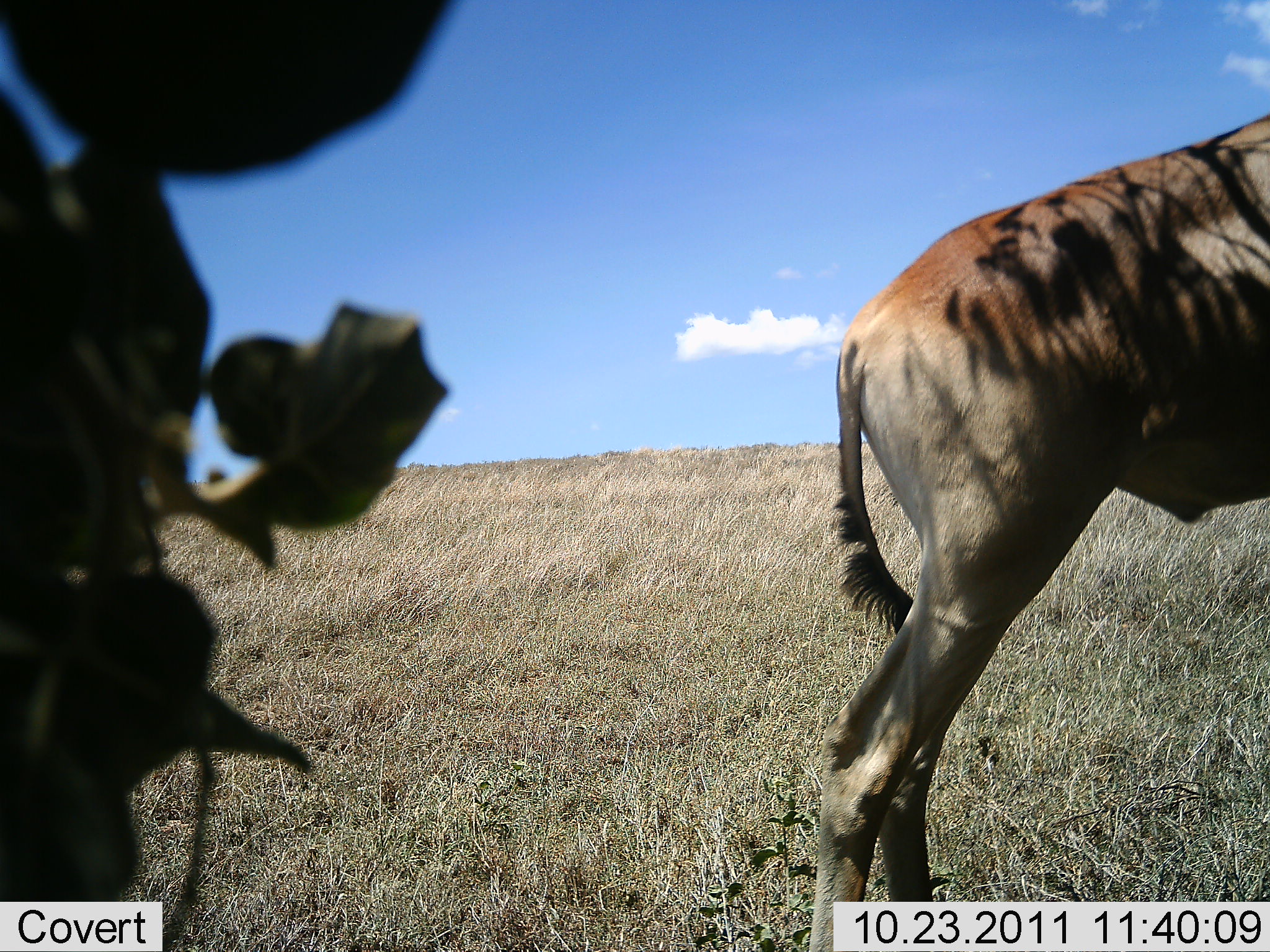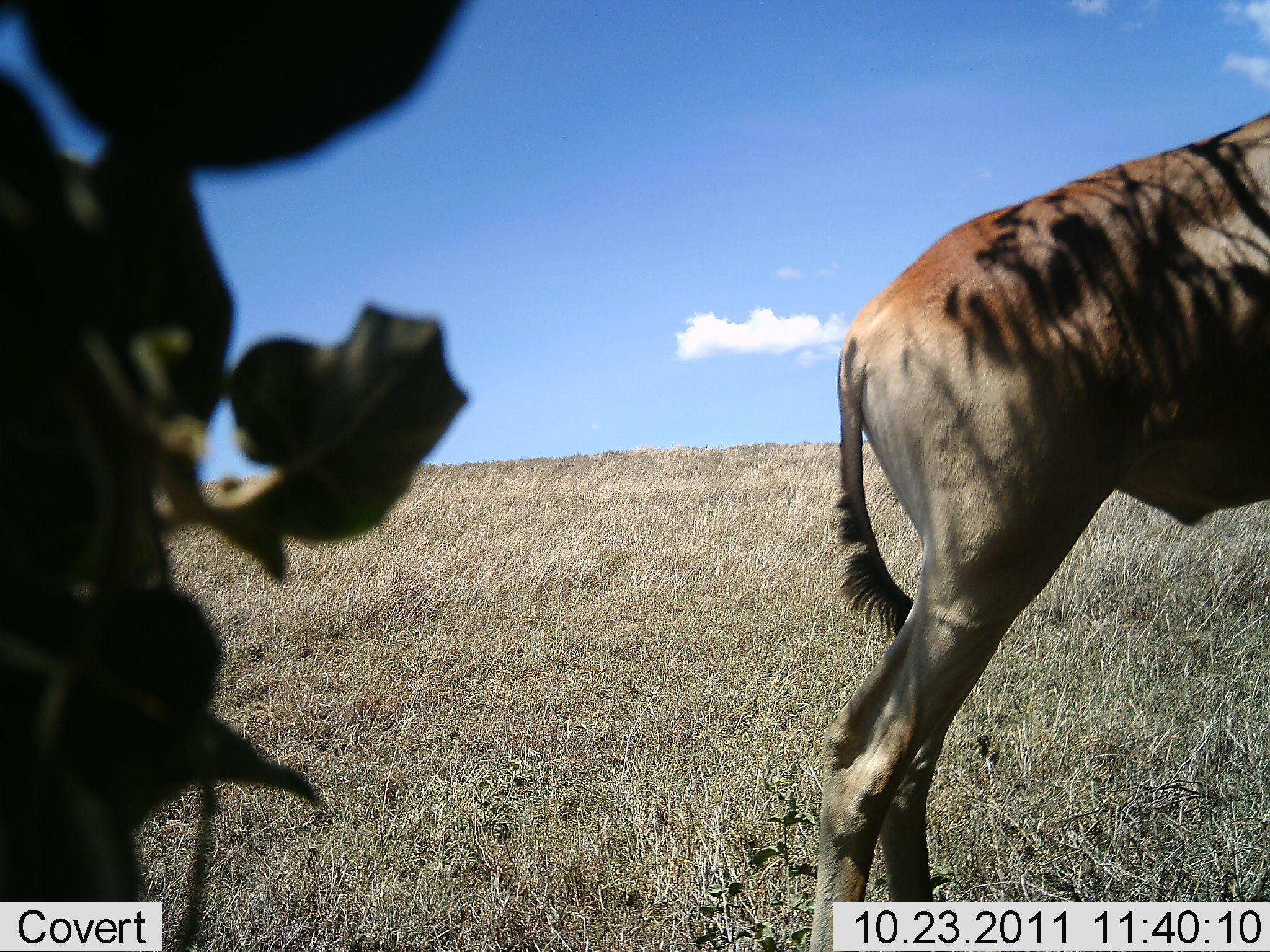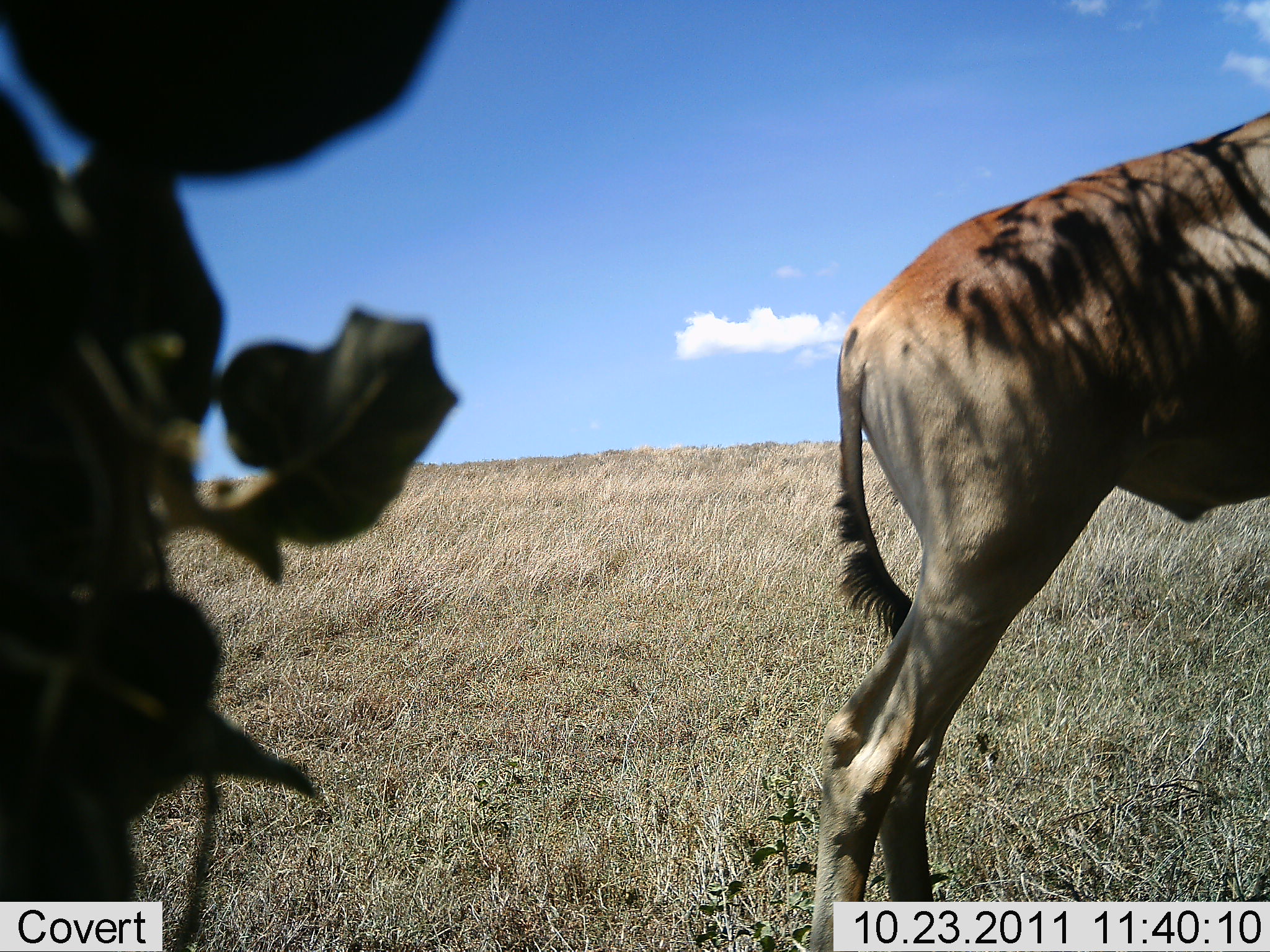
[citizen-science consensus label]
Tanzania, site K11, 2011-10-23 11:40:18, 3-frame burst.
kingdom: Animalia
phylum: Chordata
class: Mammalia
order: Artiodactyla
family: Bovidae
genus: Alcelaphus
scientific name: Alcelaphus buselaphus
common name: hartebeest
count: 1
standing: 92%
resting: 0%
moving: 0%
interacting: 0%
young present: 0%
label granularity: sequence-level